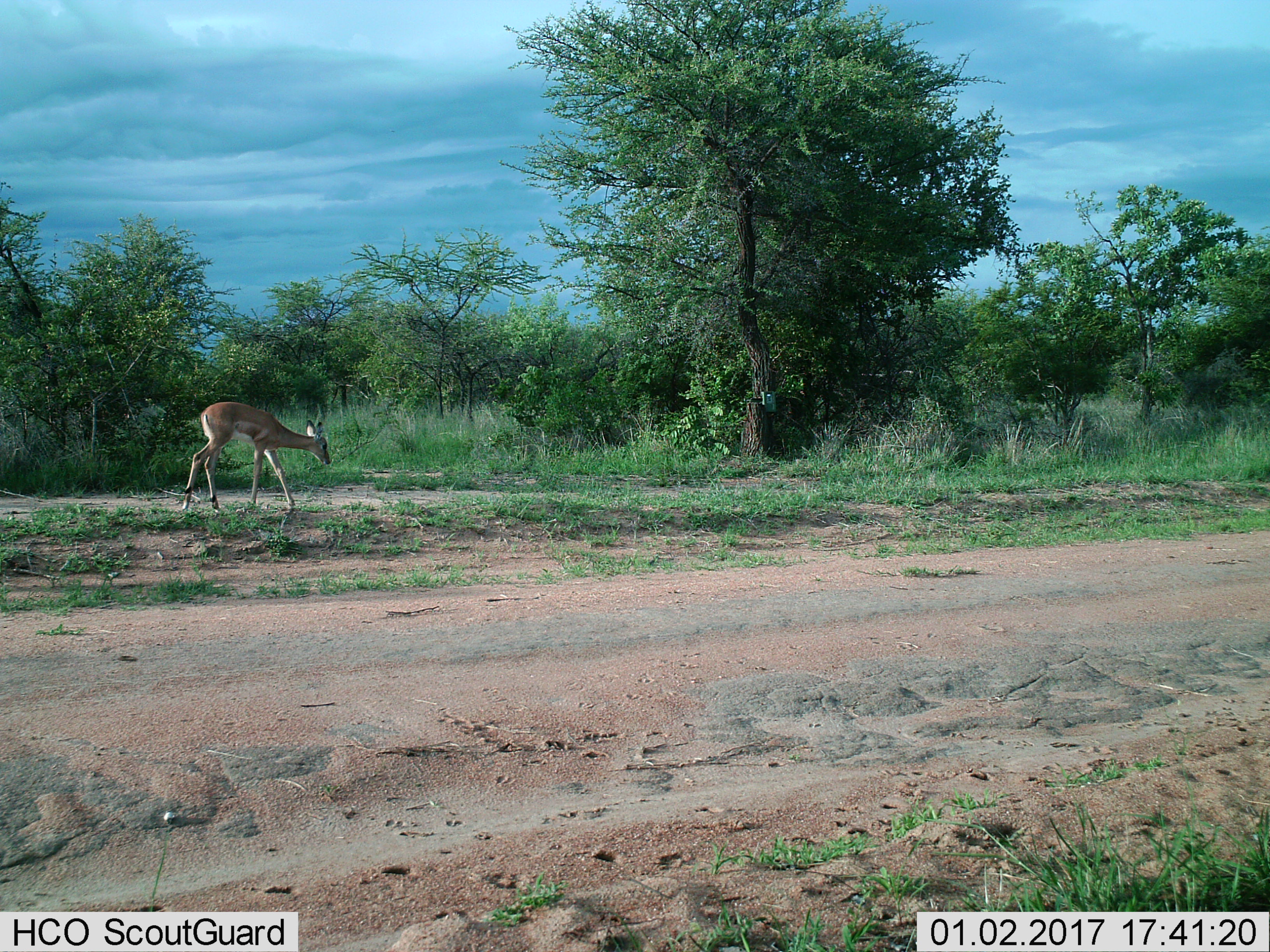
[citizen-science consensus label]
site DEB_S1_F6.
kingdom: Animalia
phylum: Chordata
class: Mammalia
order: Artiodactyla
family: Bovidae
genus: Aepyceros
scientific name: Aepyceros melampus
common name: impala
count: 1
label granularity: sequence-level